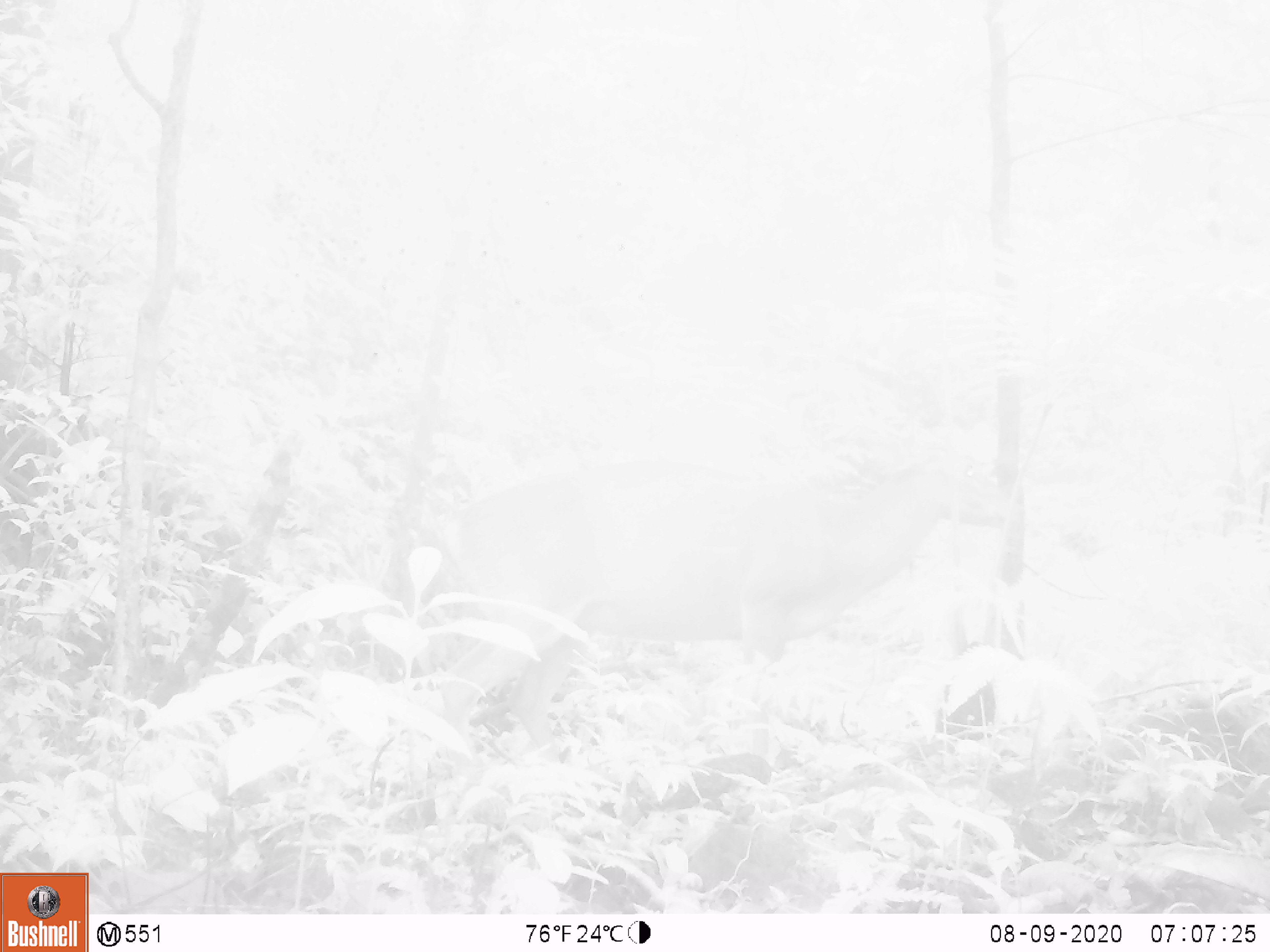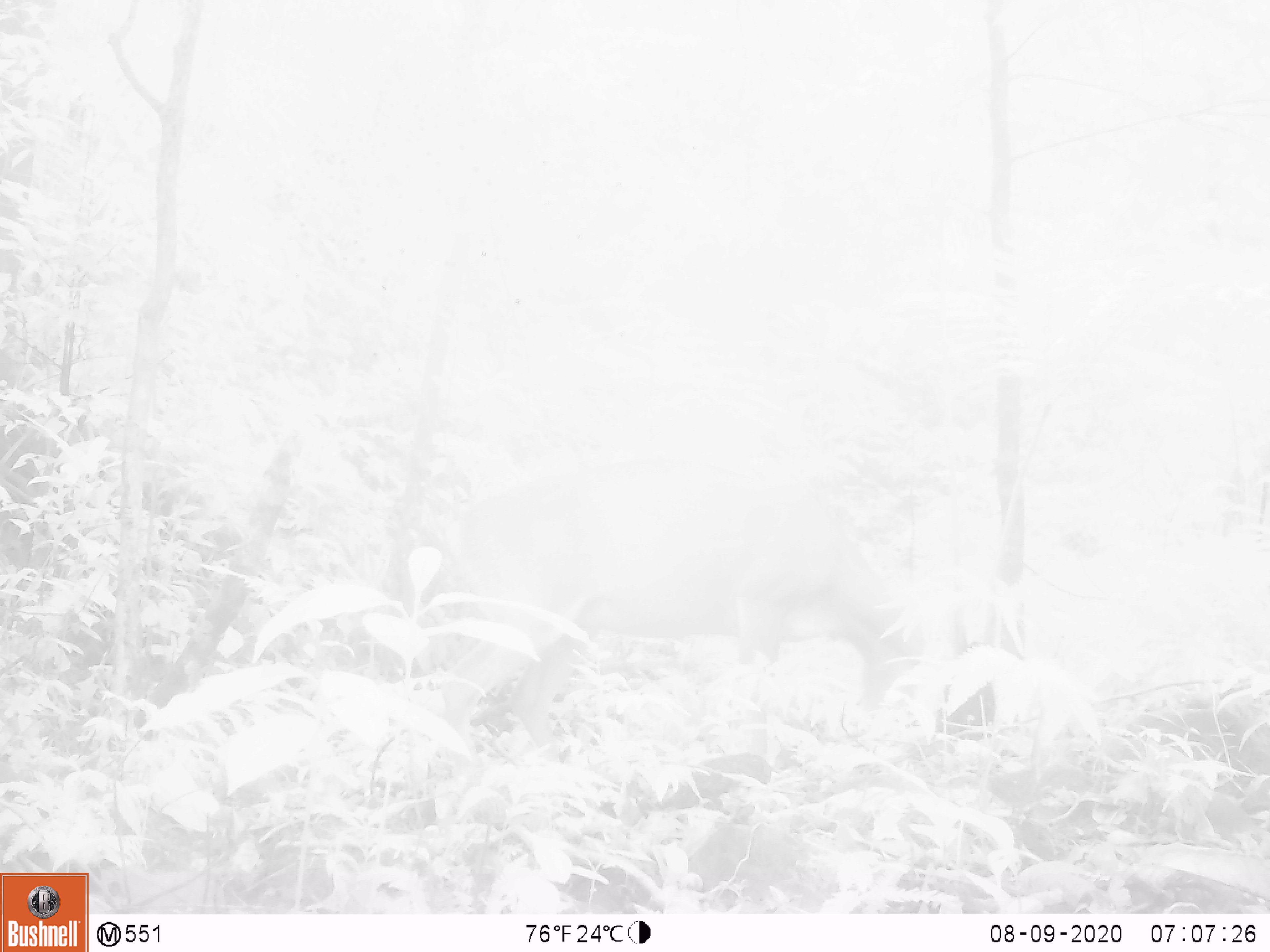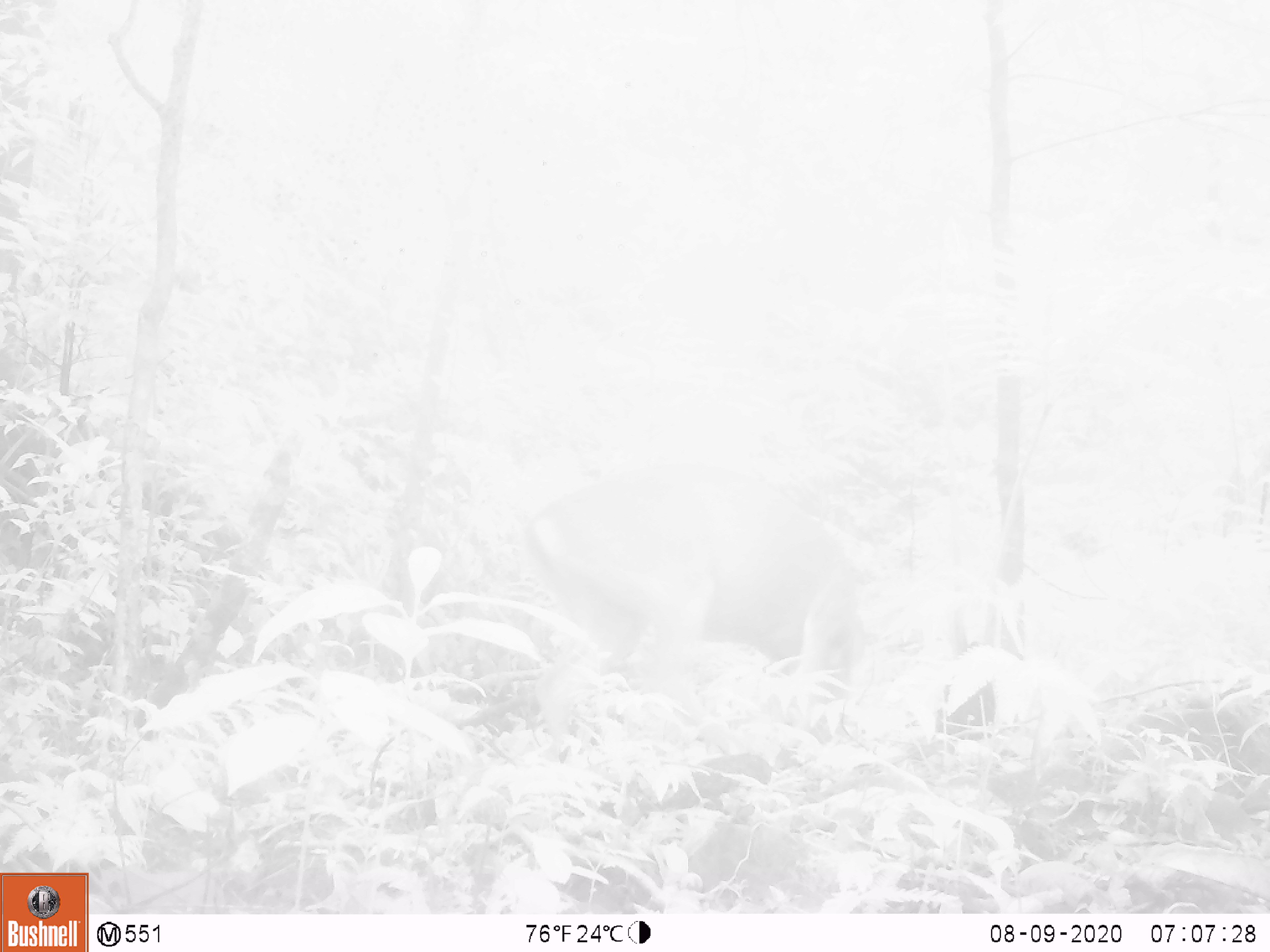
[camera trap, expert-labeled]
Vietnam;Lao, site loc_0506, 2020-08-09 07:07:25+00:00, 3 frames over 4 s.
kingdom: Animalia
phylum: Chordata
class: Mammalia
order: Artiodactyla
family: Cervidae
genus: Muntiacus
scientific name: Muntiacus vuquangensis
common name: large-antlered muntjac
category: large antlered muntjac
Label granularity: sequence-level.